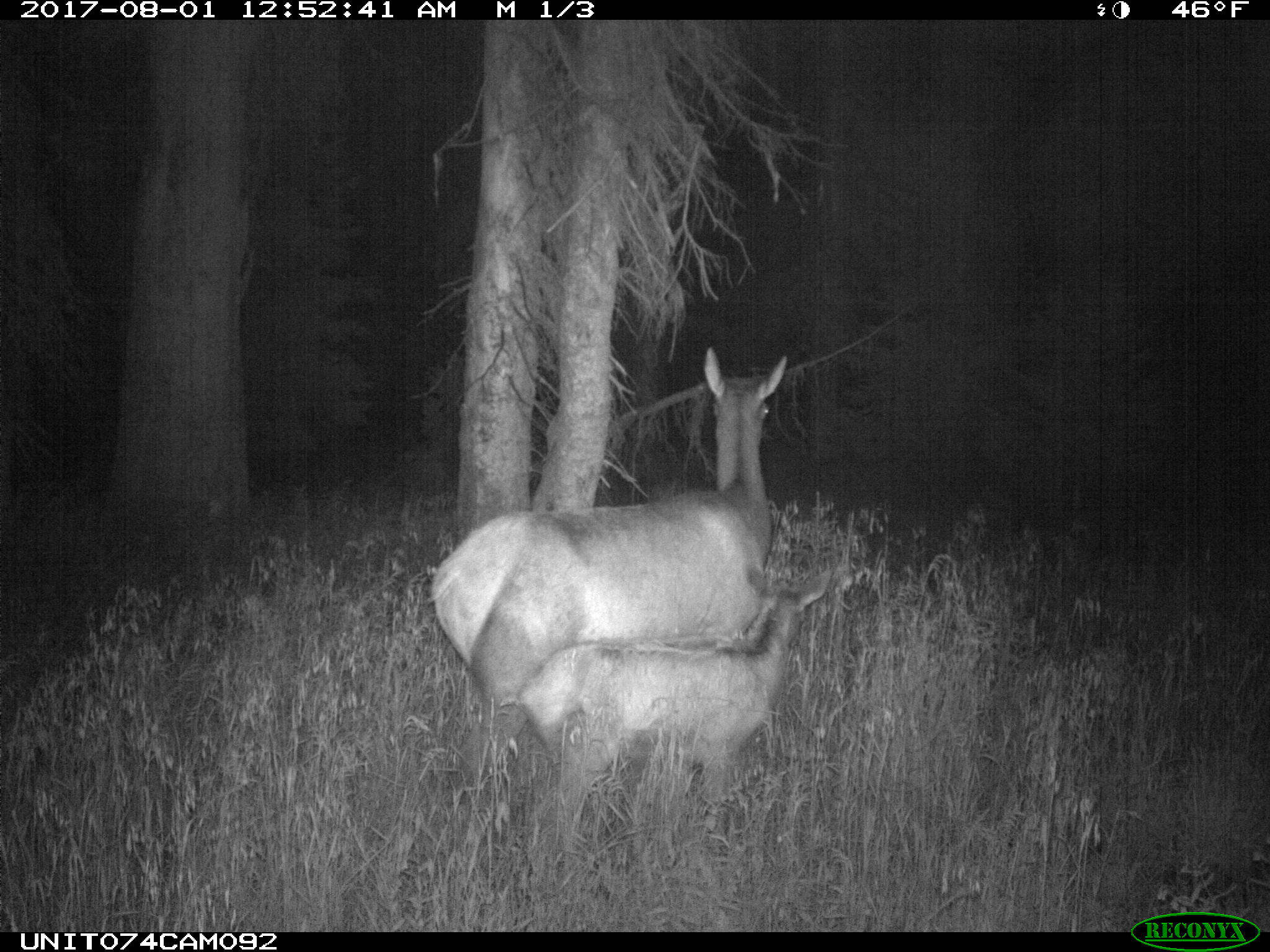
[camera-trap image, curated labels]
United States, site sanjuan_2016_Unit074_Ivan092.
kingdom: Animalia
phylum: Chordata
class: Mammalia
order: Artiodactyla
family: Cervidae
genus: Cervus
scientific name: Cervus elaphus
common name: red deer